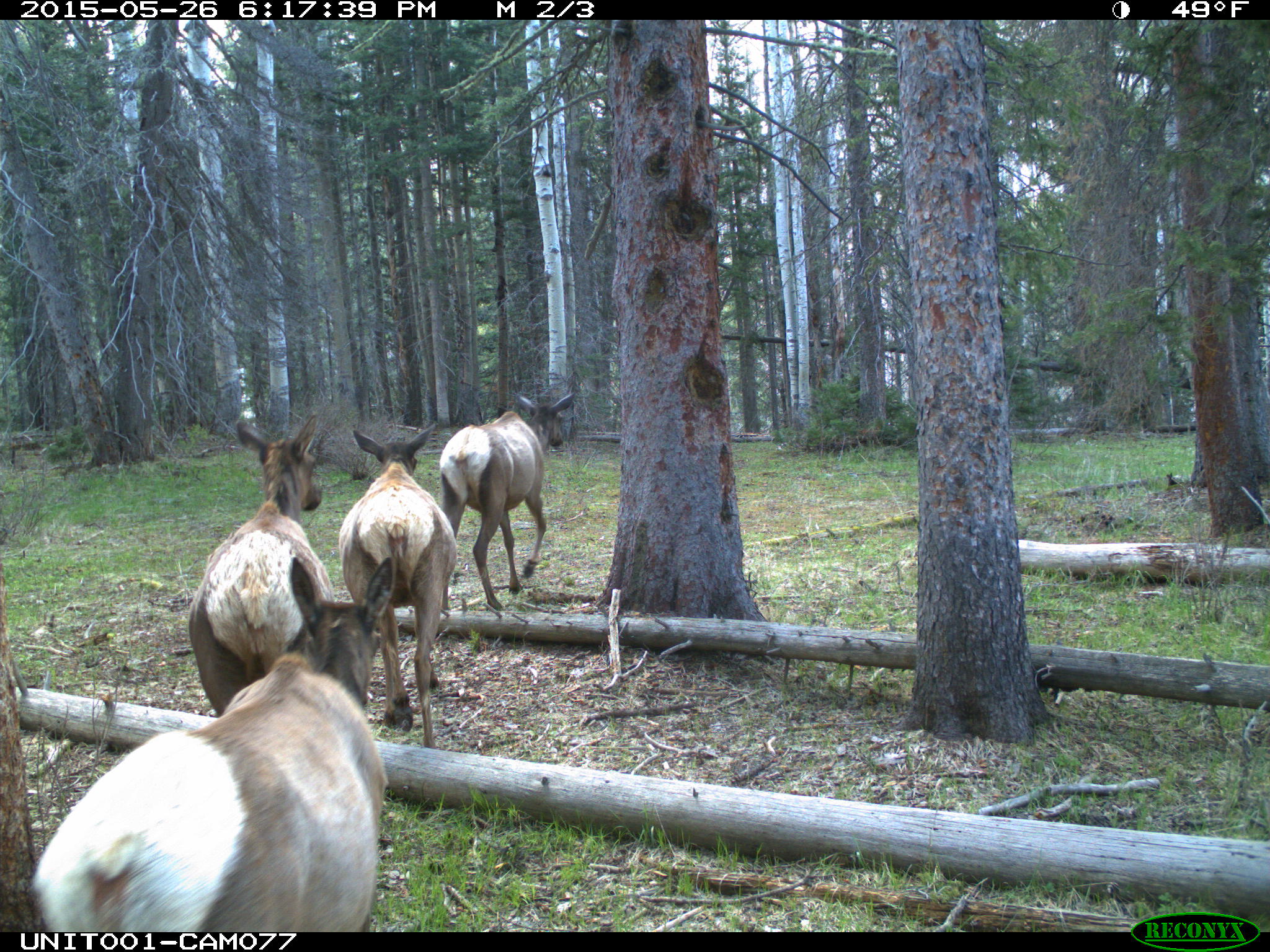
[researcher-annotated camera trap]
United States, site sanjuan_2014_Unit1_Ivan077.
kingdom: Animalia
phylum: Chordata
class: Mammalia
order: Artiodactyla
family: Cervidae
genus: Cervus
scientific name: Cervus elaphus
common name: red deer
Cervus elaphus (red deer).